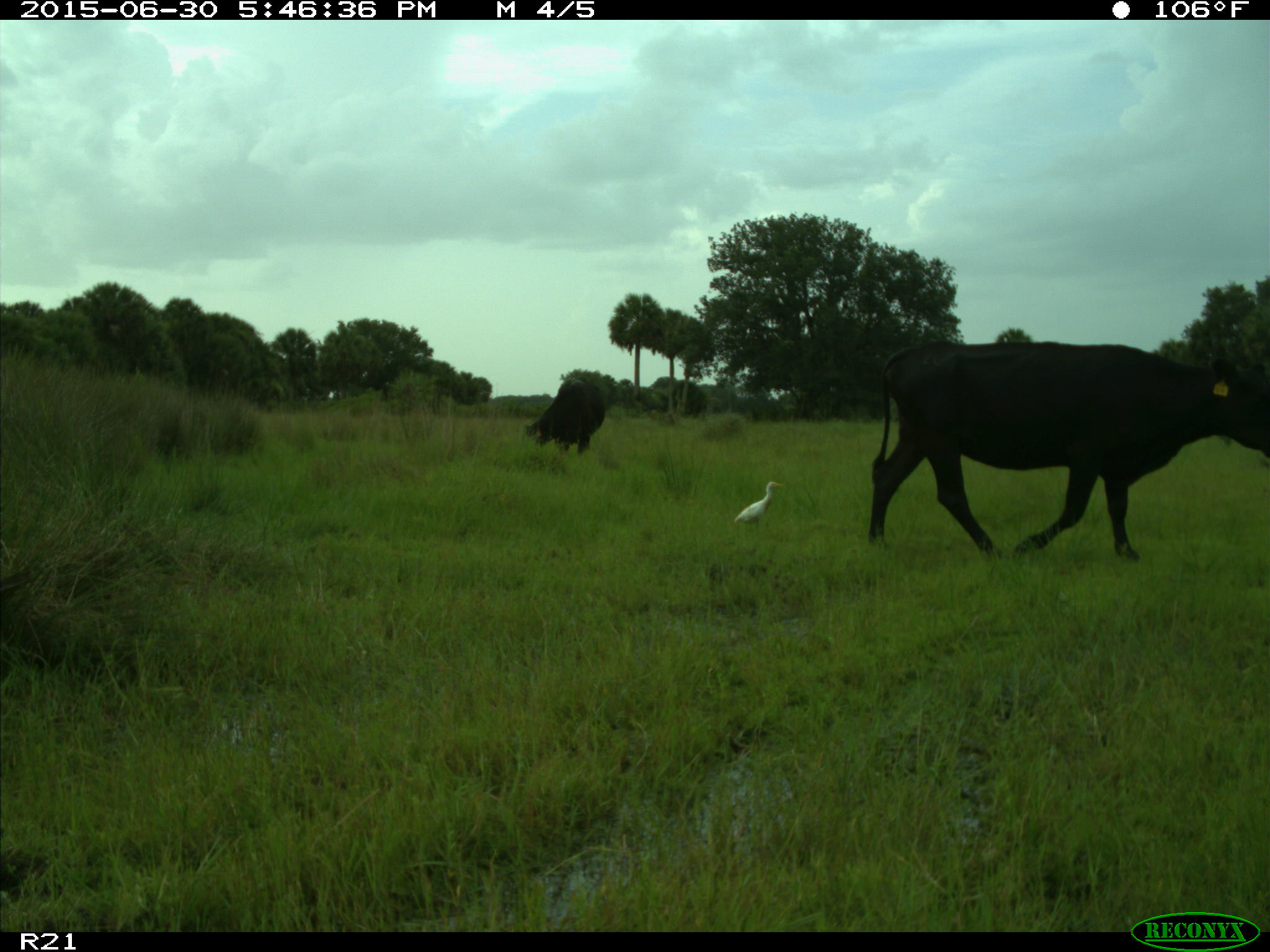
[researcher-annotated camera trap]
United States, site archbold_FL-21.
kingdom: Animalia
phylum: Chordata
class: Mammalia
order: Artiodactyla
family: Bovidae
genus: Bos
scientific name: Bos taurus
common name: domestic cow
Bos taurus (domestic cow).